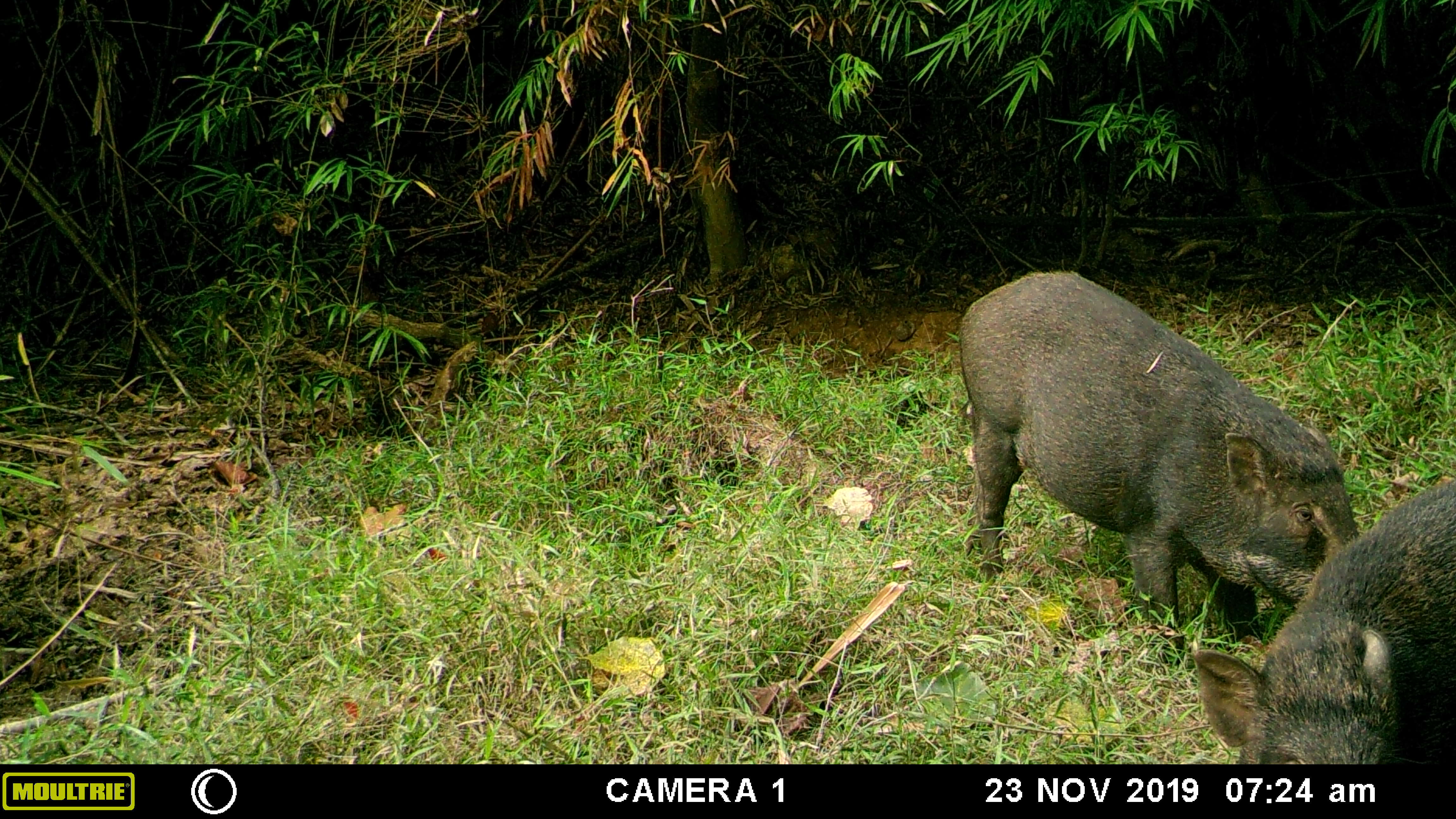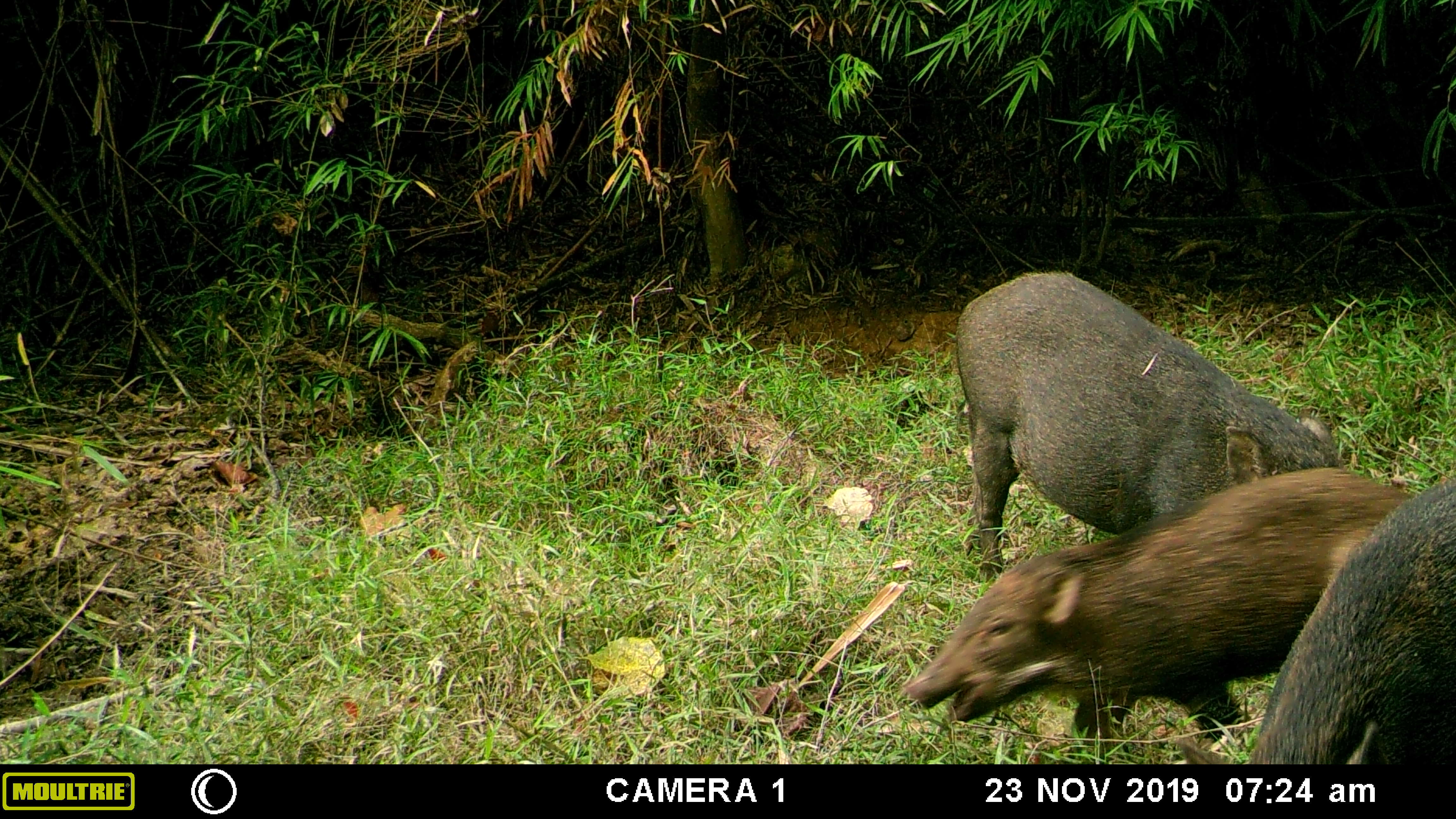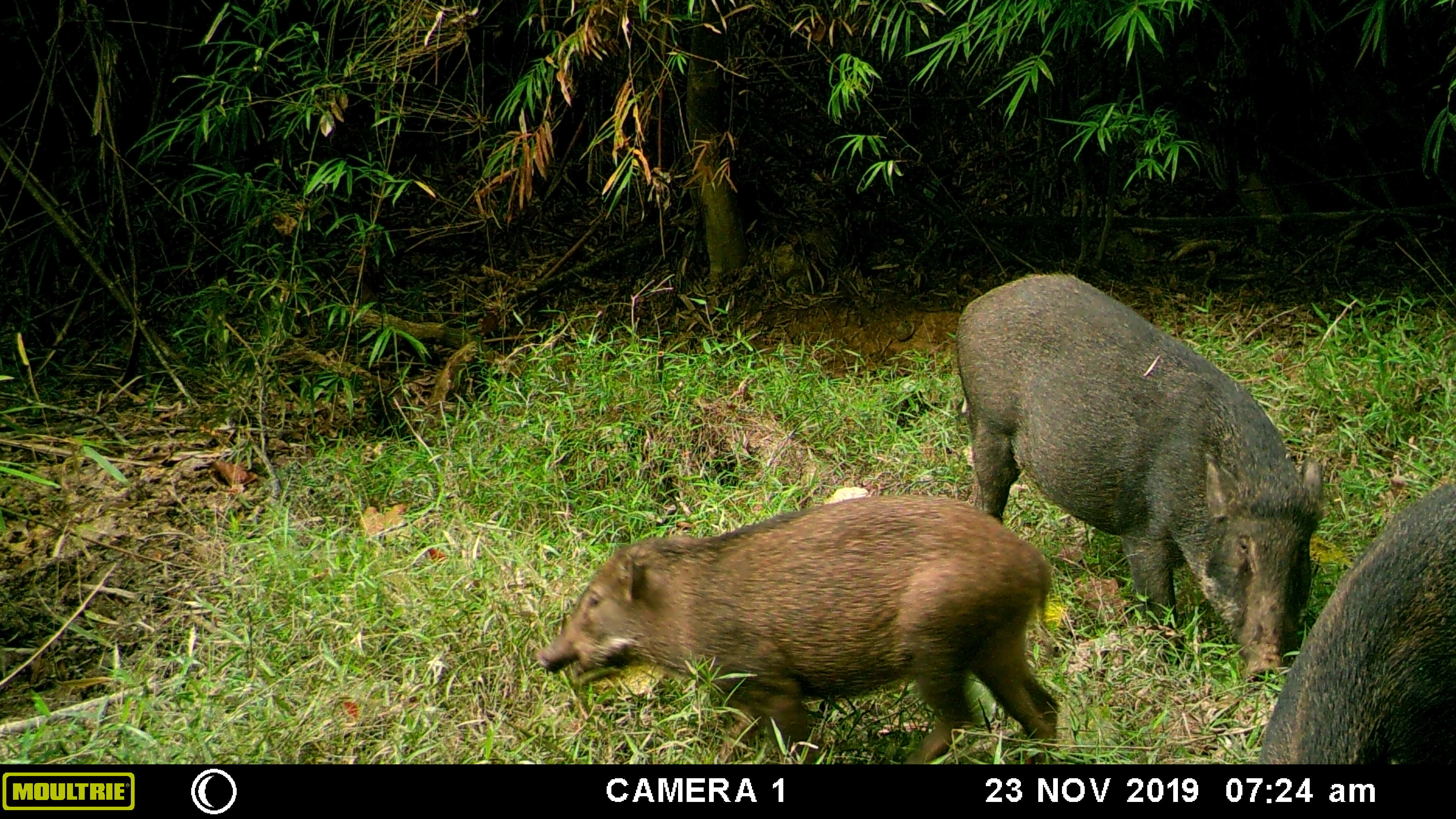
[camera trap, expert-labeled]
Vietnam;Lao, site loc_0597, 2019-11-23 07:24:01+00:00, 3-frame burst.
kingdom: Animalia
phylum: Chordata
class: Mammalia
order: Artiodactyla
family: Suidae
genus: Sus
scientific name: Sus scrofa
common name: eurasian wild pig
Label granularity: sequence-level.